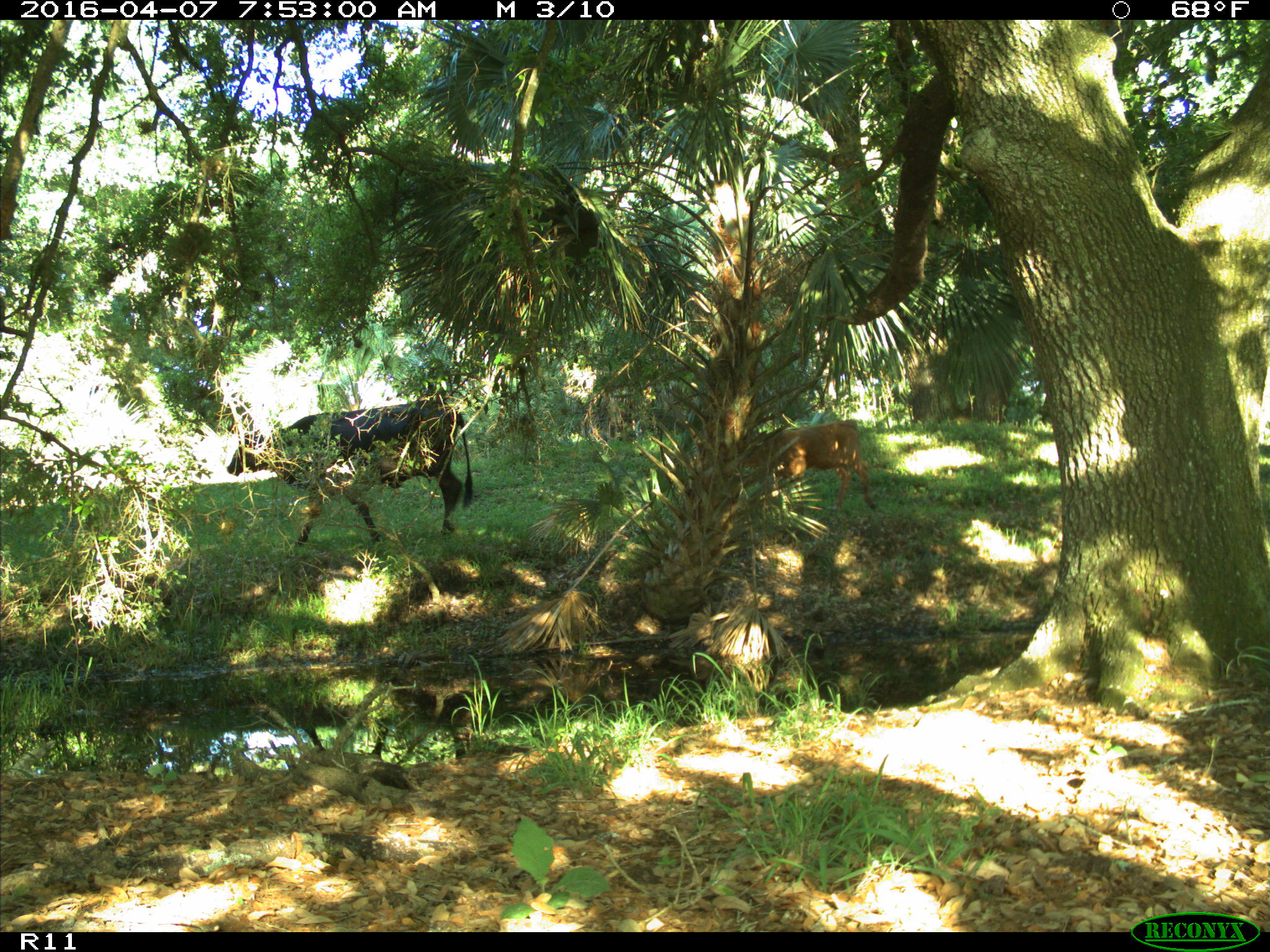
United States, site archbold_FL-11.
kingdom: Animalia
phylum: Chordata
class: Mammalia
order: Artiodactyla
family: Bovidae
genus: Bos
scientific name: Bos taurus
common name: domestic cow